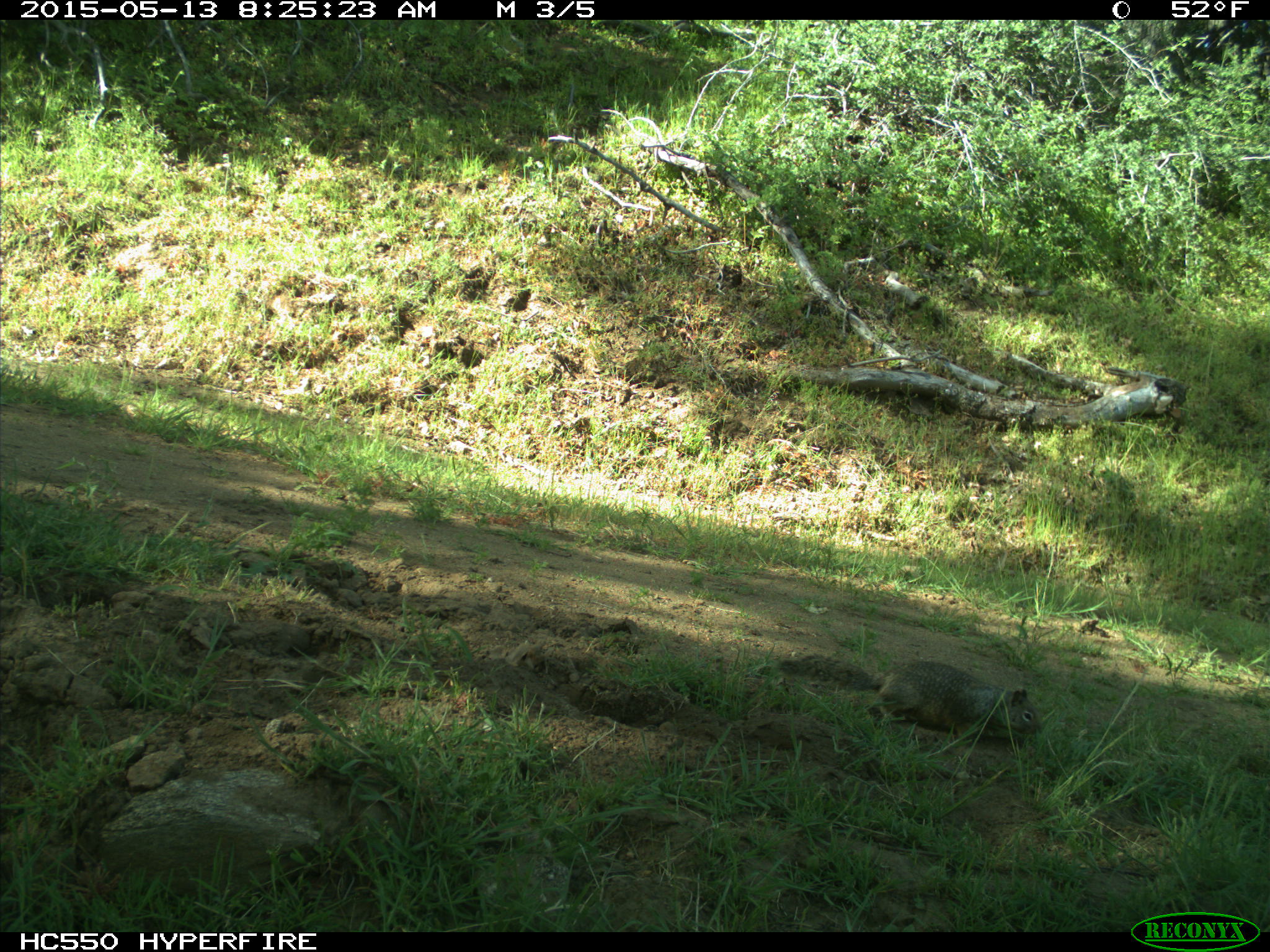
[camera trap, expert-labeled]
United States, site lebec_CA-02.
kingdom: Animalia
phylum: Chordata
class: Mammalia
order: Rodentia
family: Sciuridae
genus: Otospermophilus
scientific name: Otospermophilus beecheyi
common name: california ground squirrel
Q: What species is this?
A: Otospermophilus beecheyi (california ground squirrel).